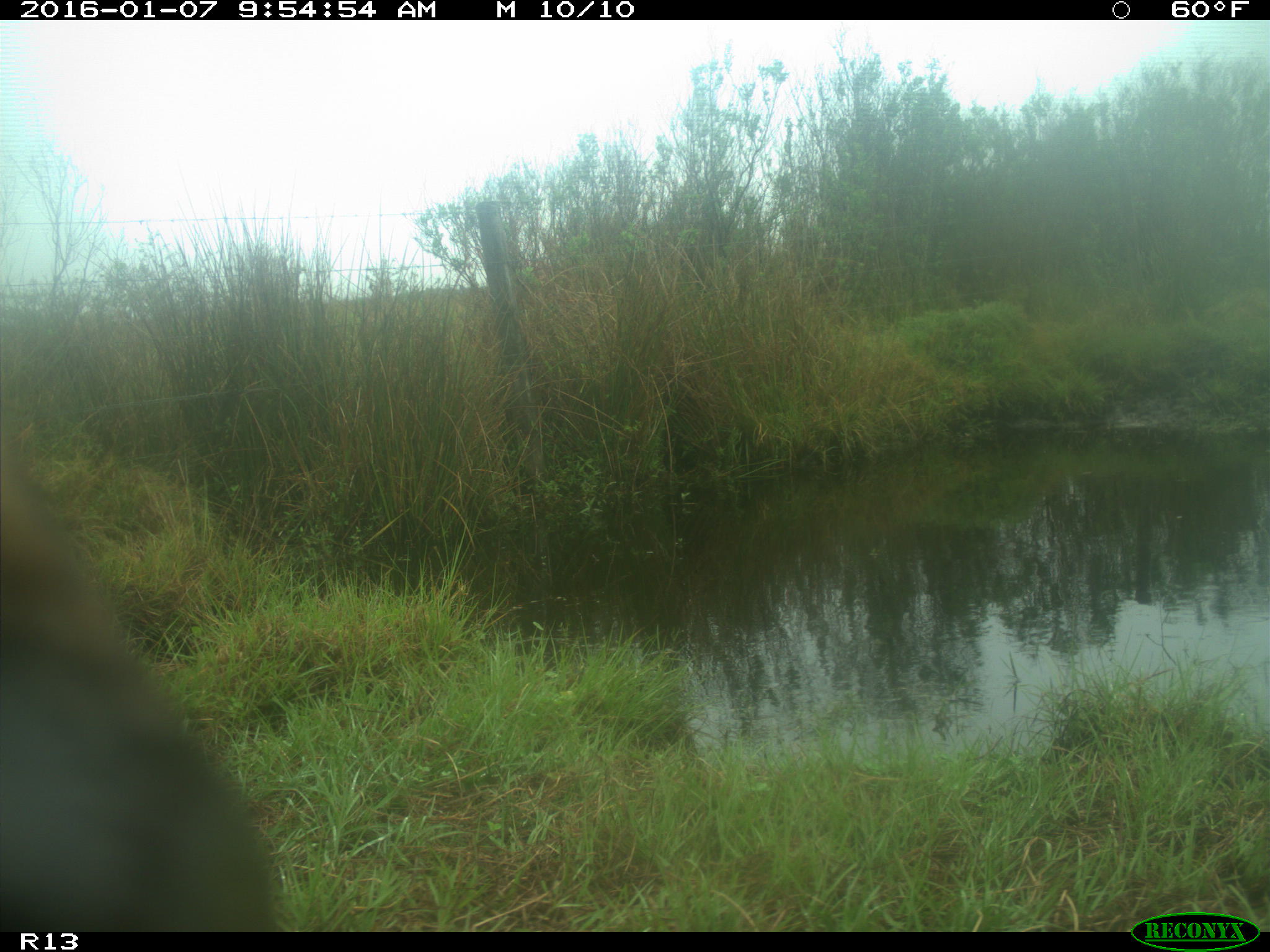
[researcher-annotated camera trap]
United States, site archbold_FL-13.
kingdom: Animalia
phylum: Chordata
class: Mammalia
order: Artiodactyla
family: Bovidae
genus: Bos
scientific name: Bos taurus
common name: domestic cow